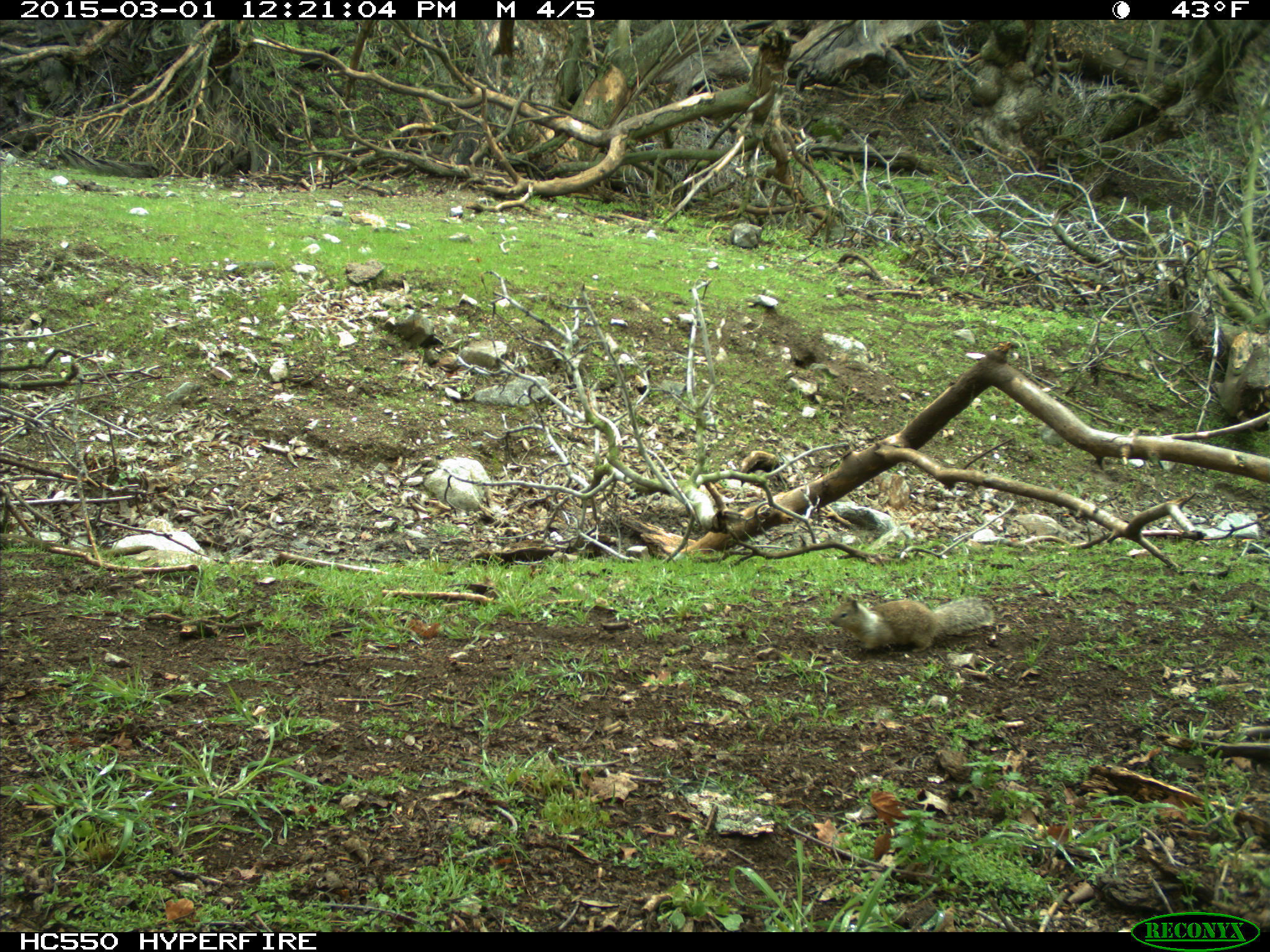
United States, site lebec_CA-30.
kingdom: Animalia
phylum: Chordata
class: Mammalia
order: Rodentia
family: Sciuridae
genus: Otospermophilus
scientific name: Otospermophilus beecheyi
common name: california ground squirrel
Otospermophilus beecheyi (california ground squirrel).